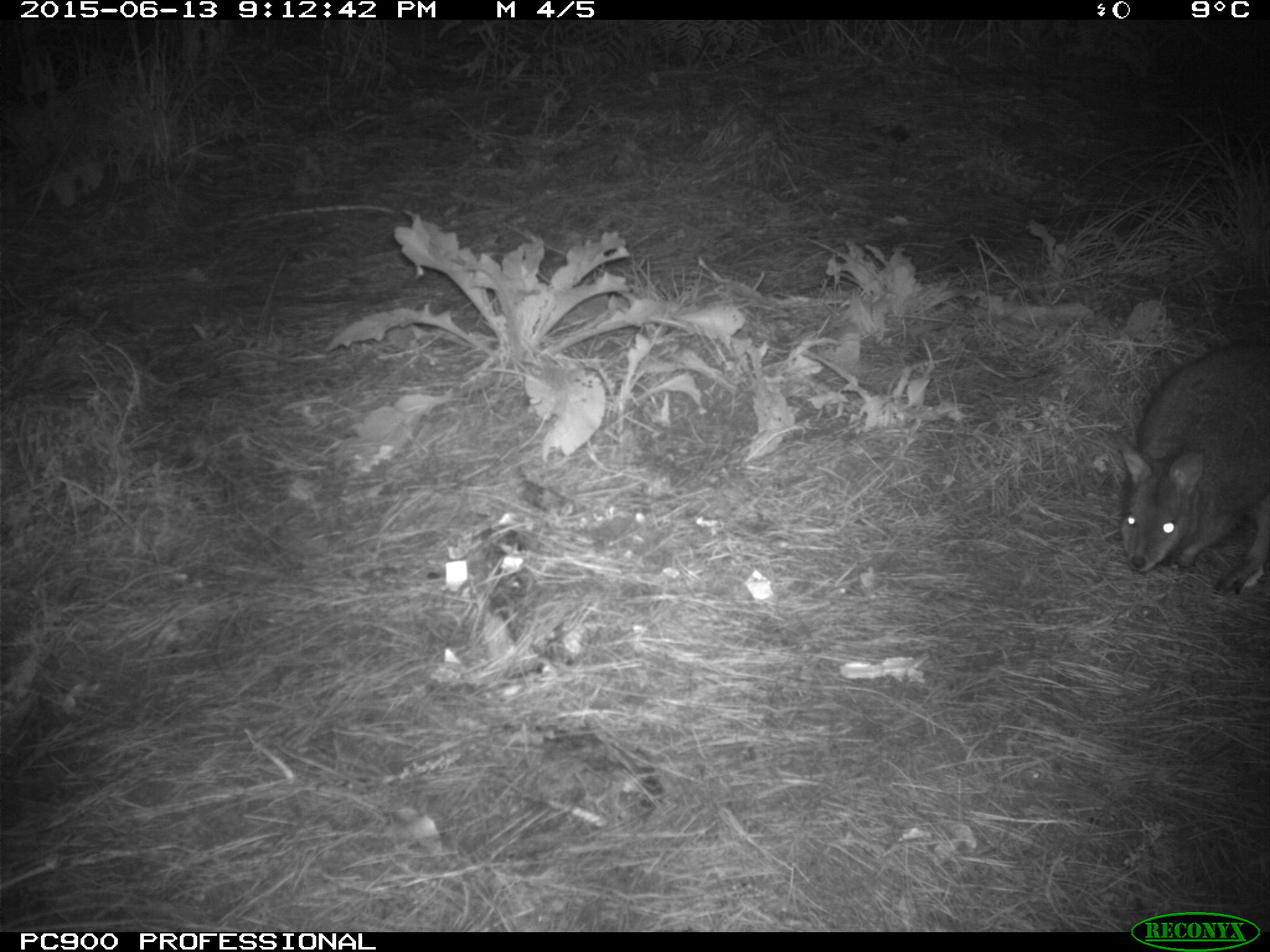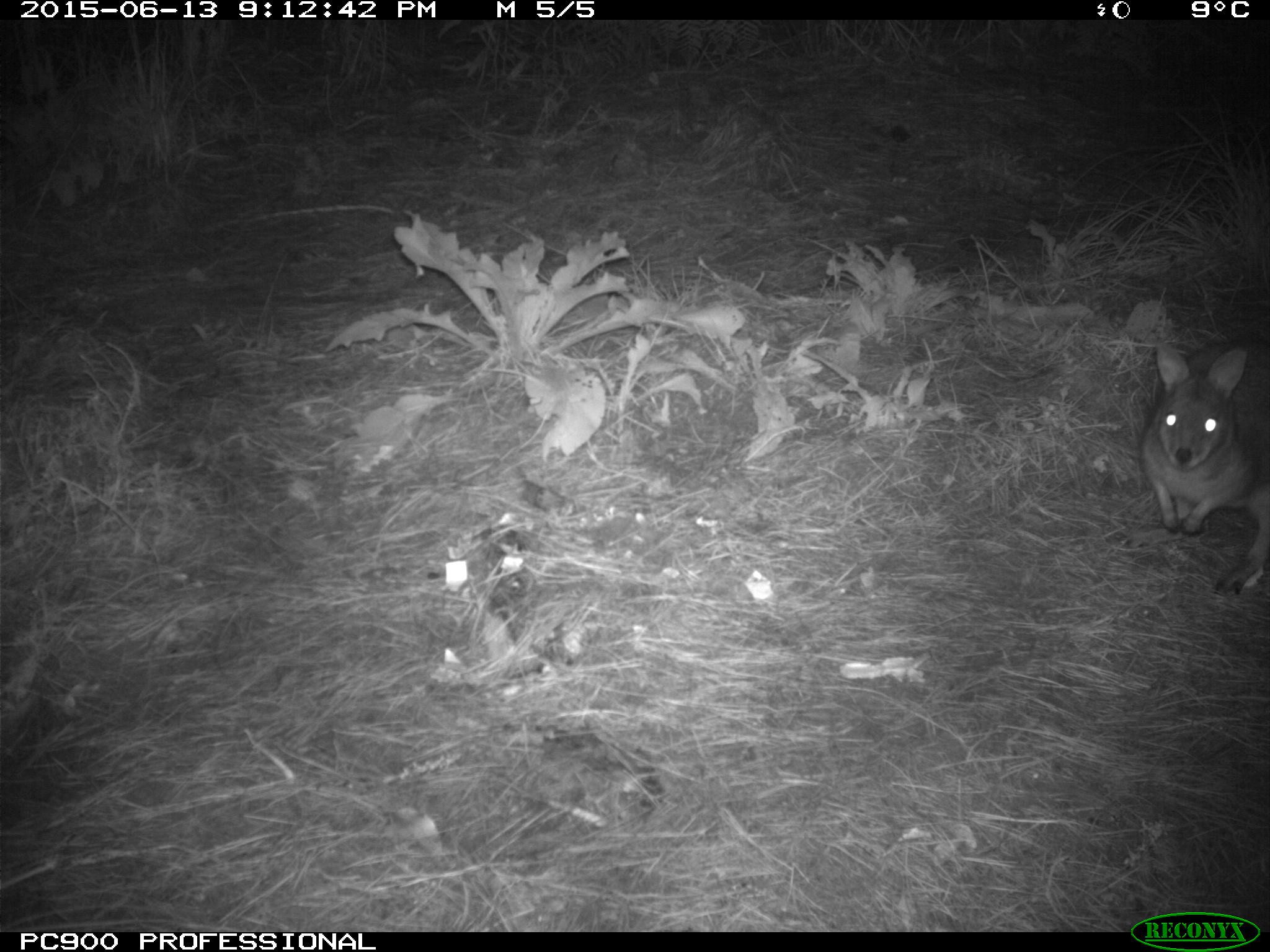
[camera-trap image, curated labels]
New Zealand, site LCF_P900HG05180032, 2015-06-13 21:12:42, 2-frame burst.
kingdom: Animalia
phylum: Chordata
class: Mammalia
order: Diprotodontia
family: Macropodidae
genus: Notamacropus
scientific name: Notamacropus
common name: wallaby